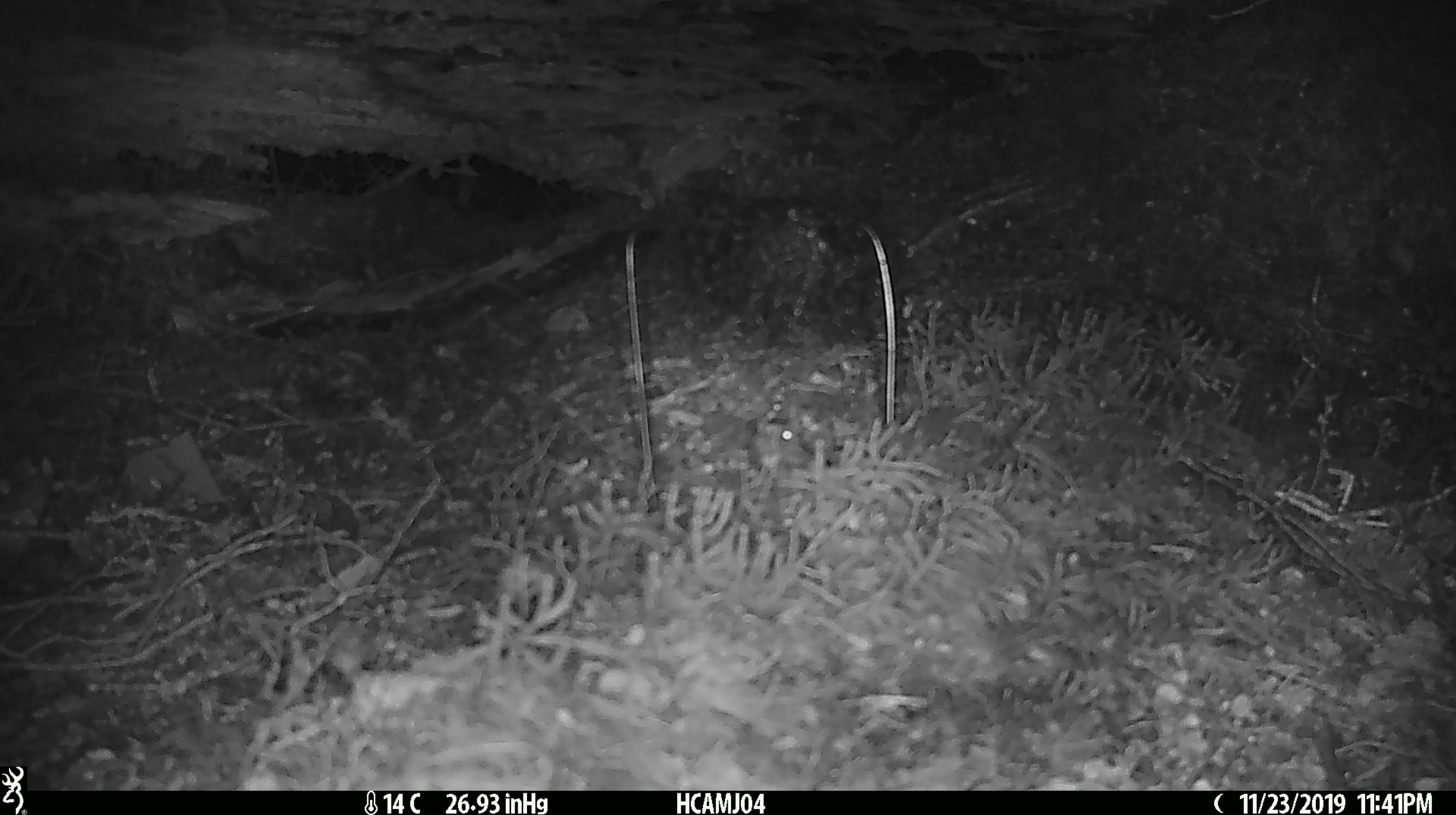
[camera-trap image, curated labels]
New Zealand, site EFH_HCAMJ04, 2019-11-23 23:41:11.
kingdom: Animalia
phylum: Chordata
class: Mammalia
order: Rodentia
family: Muridae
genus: Mus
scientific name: Mus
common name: mouse